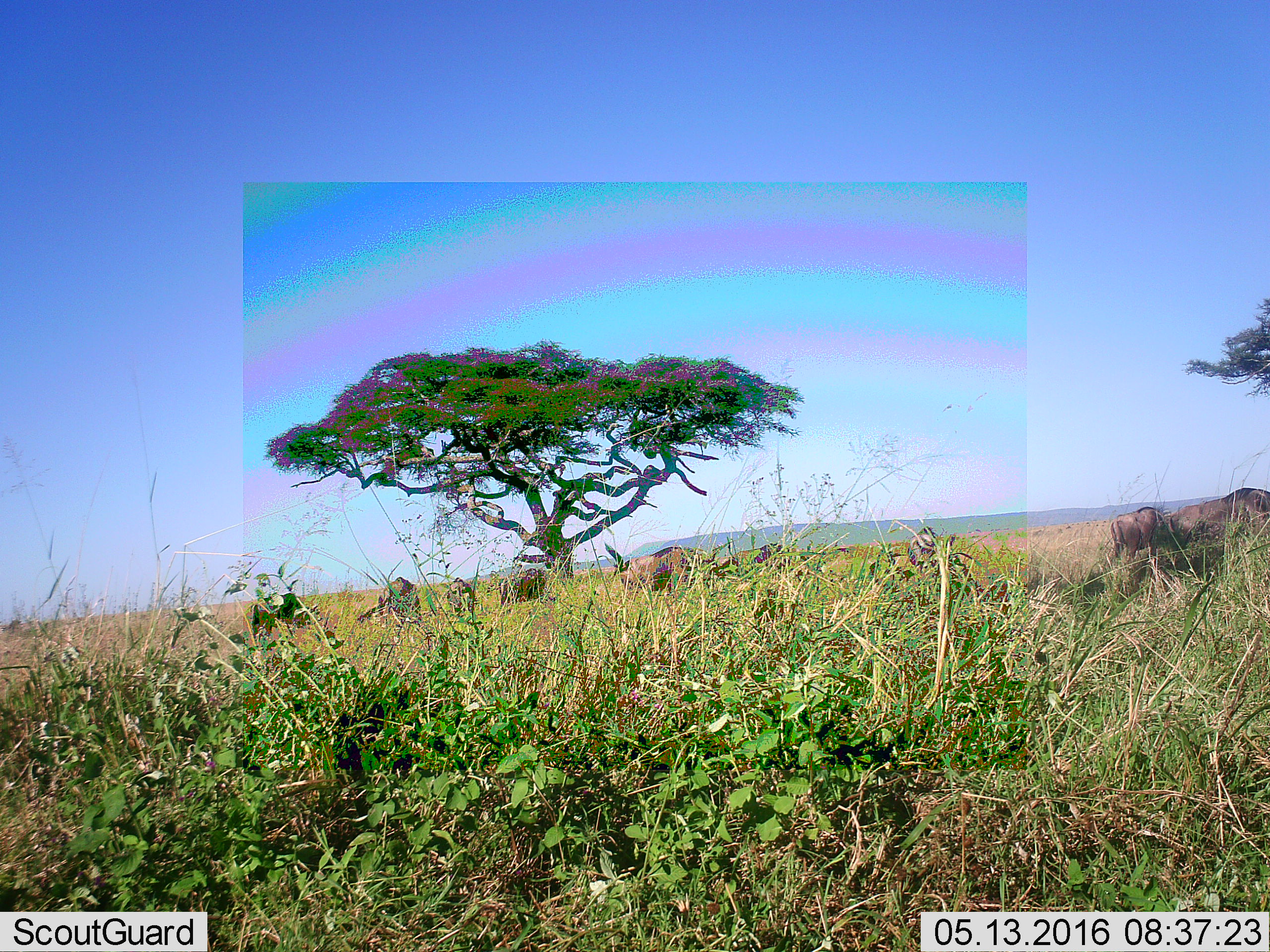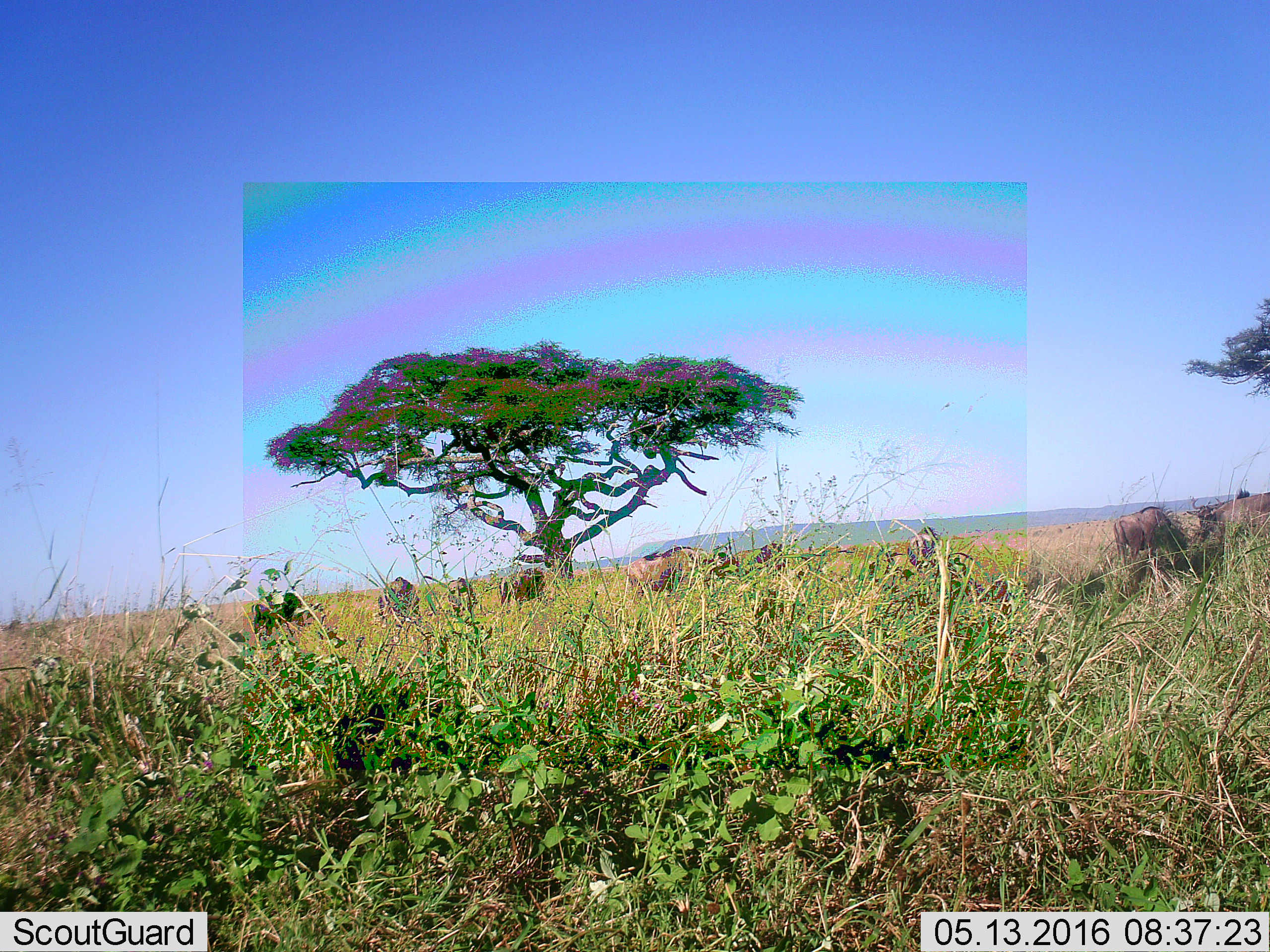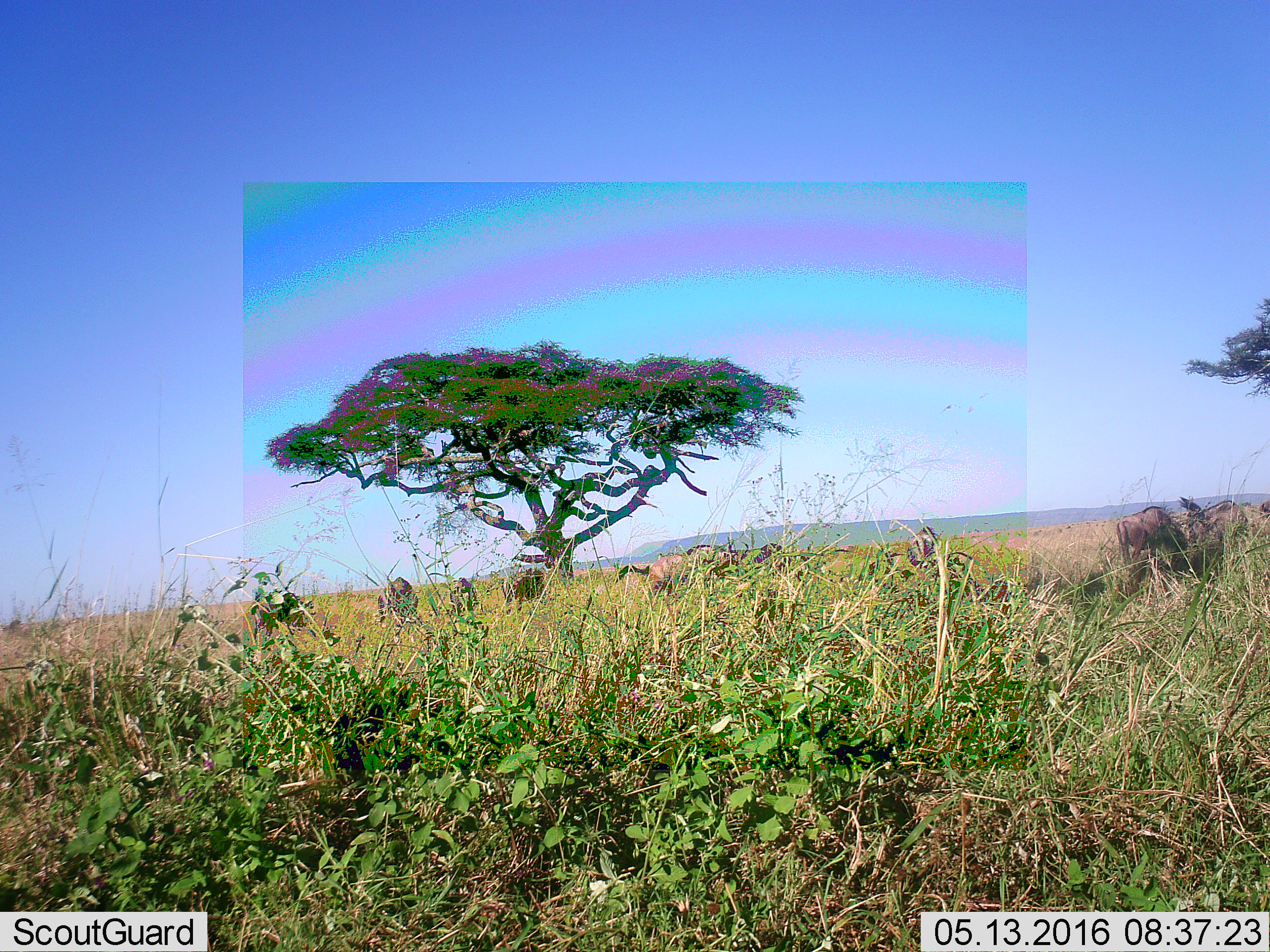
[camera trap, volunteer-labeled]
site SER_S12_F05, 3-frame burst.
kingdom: Animalia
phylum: Chordata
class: Mammalia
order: Artiodactyla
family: Bovidae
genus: Connochaetes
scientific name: Connochaetes taurinus taurinus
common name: blue wildebeest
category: wildebeestblue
Wildebeestblue (blue wildebeest) (Connochaetes taurinus taurinus), count 8. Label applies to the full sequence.